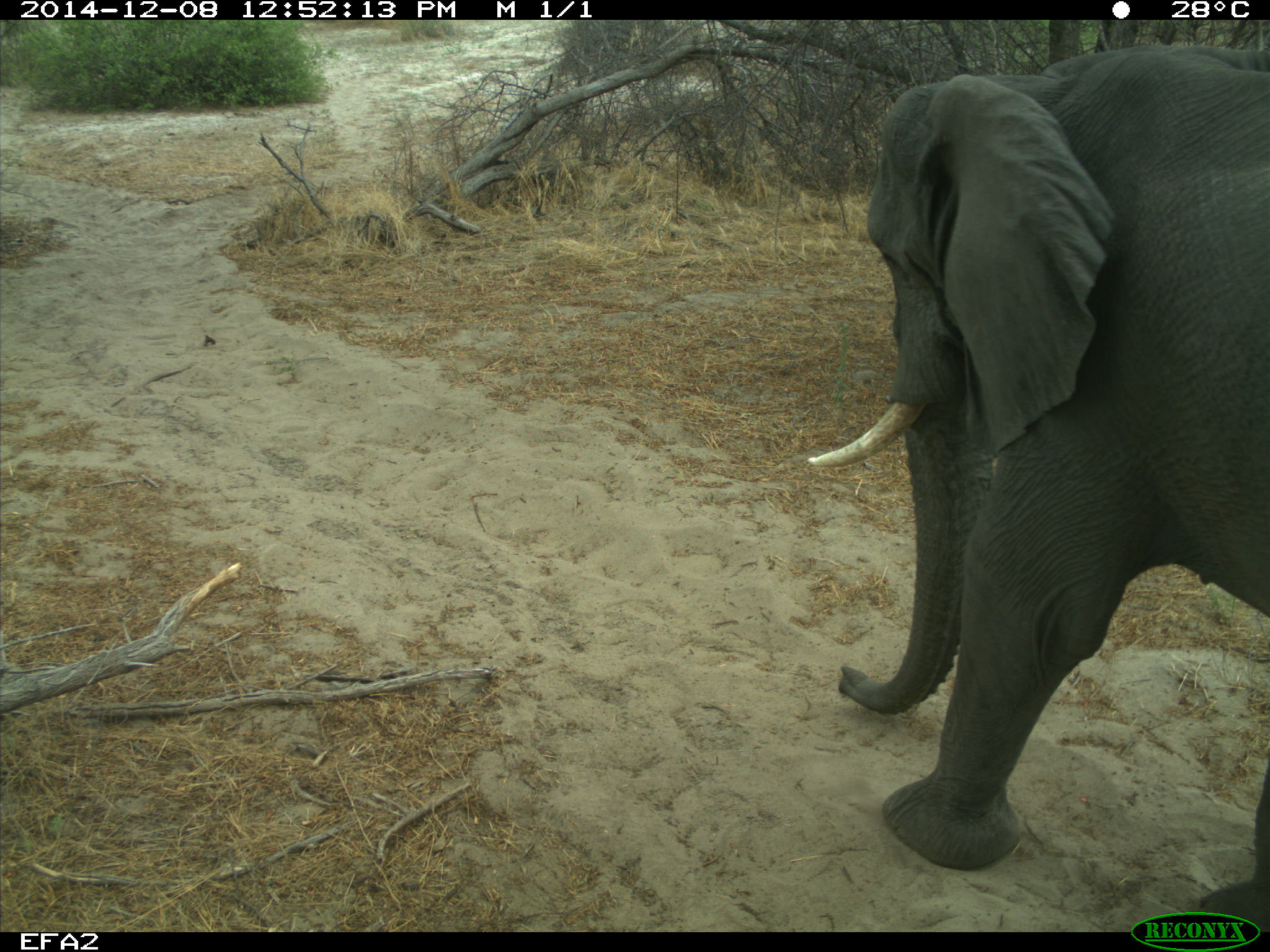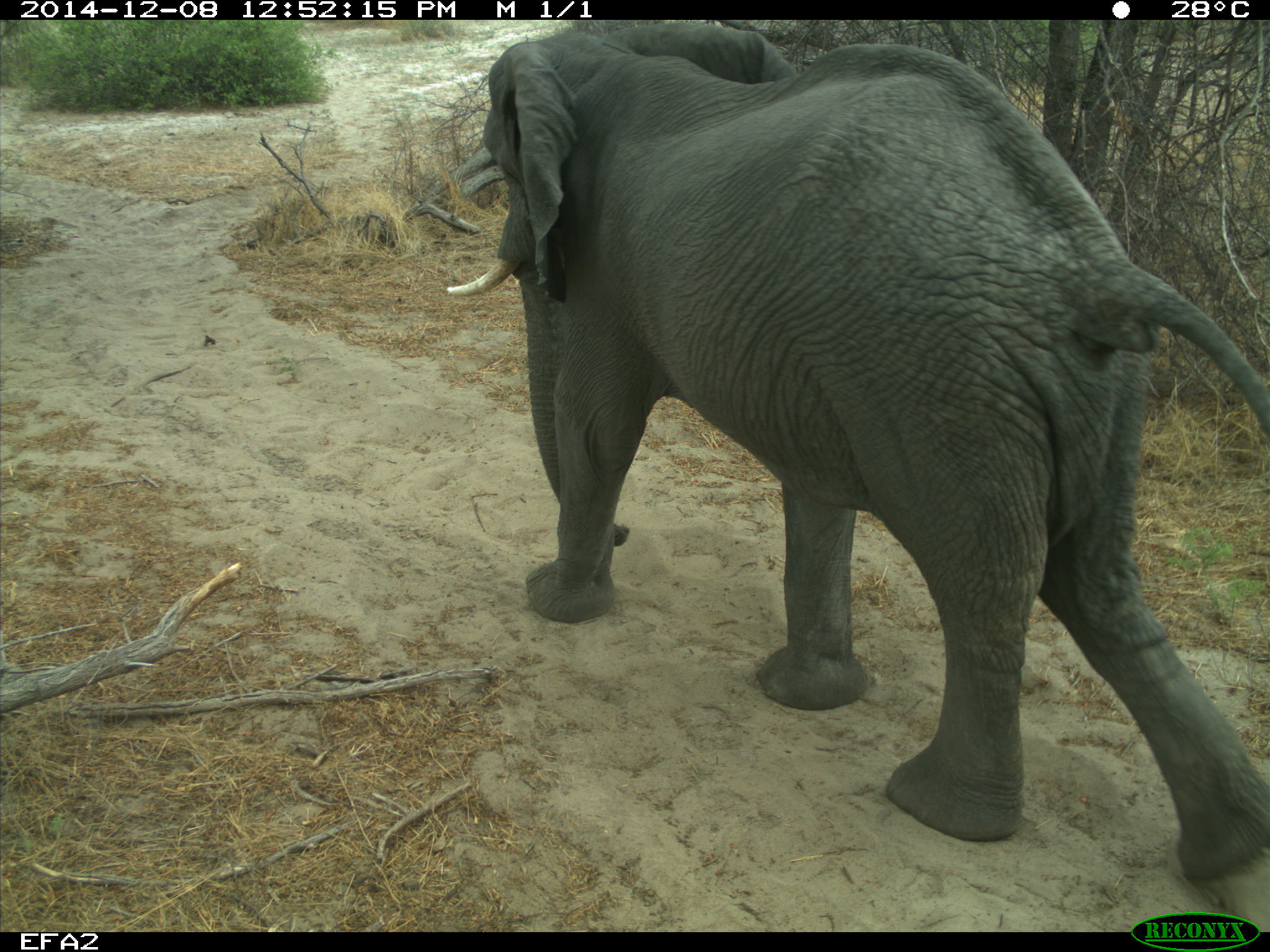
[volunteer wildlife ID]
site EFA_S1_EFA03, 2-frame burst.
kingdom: Animalia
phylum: Chordata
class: Mammalia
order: Proboscidea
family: Elephantidae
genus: Loxodonta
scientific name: Loxodonta africana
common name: african bush elephant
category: elephant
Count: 1.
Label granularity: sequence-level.